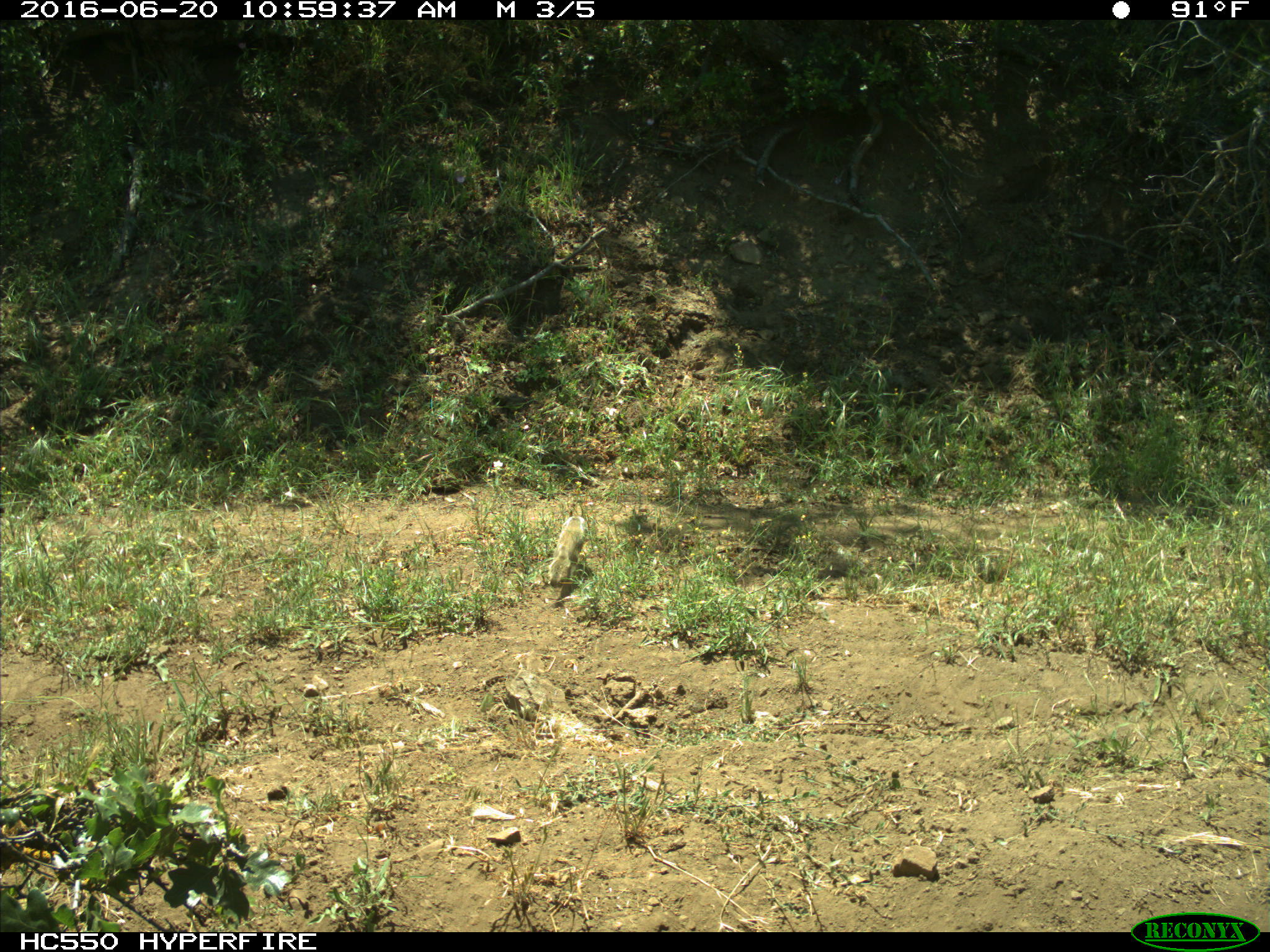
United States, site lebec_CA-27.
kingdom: Animalia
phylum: Chordata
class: Mammalia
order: Rodentia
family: Sciuridae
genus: Otospermophilus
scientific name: Otospermophilus beecheyi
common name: california ground squirrel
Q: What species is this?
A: Otospermophilus beecheyi (california ground squirrel).